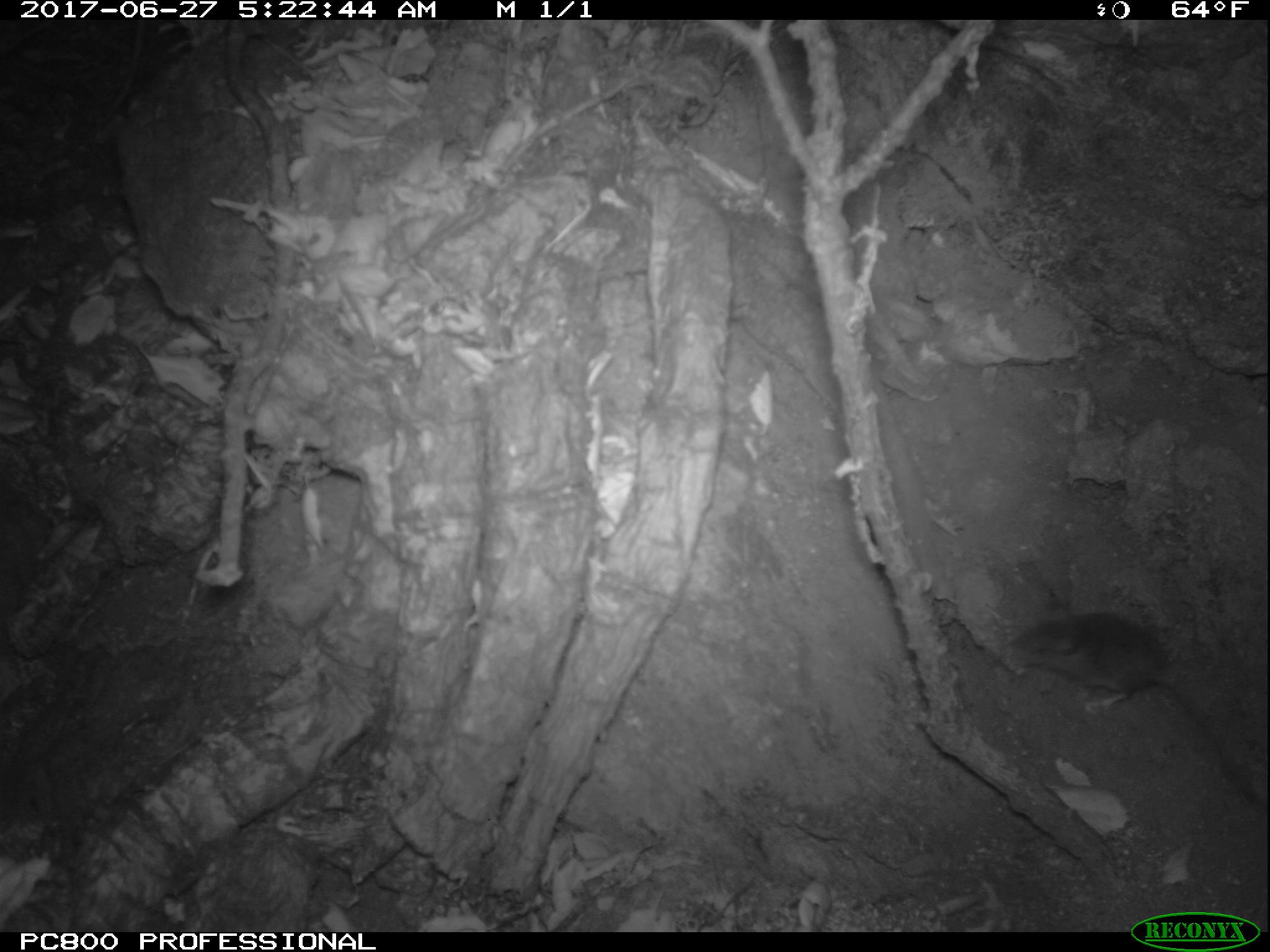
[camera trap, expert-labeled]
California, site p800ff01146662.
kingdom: Animalia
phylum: Chordata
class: Mammalia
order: Rodentia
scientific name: Rodentia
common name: rodent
Rodent (Rodentia).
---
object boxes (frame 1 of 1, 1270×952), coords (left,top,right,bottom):
rodent: (1006,609,1269,808)